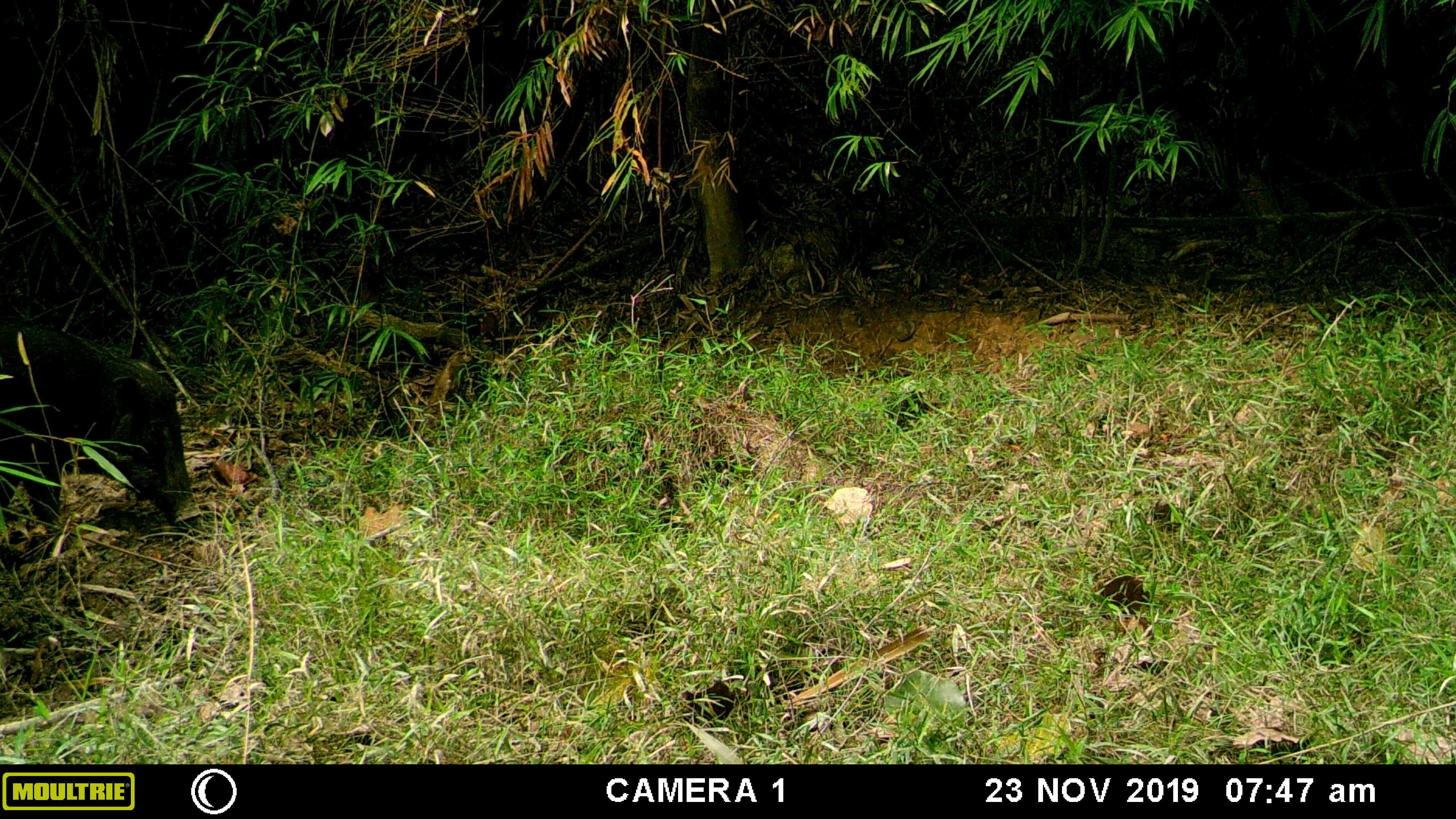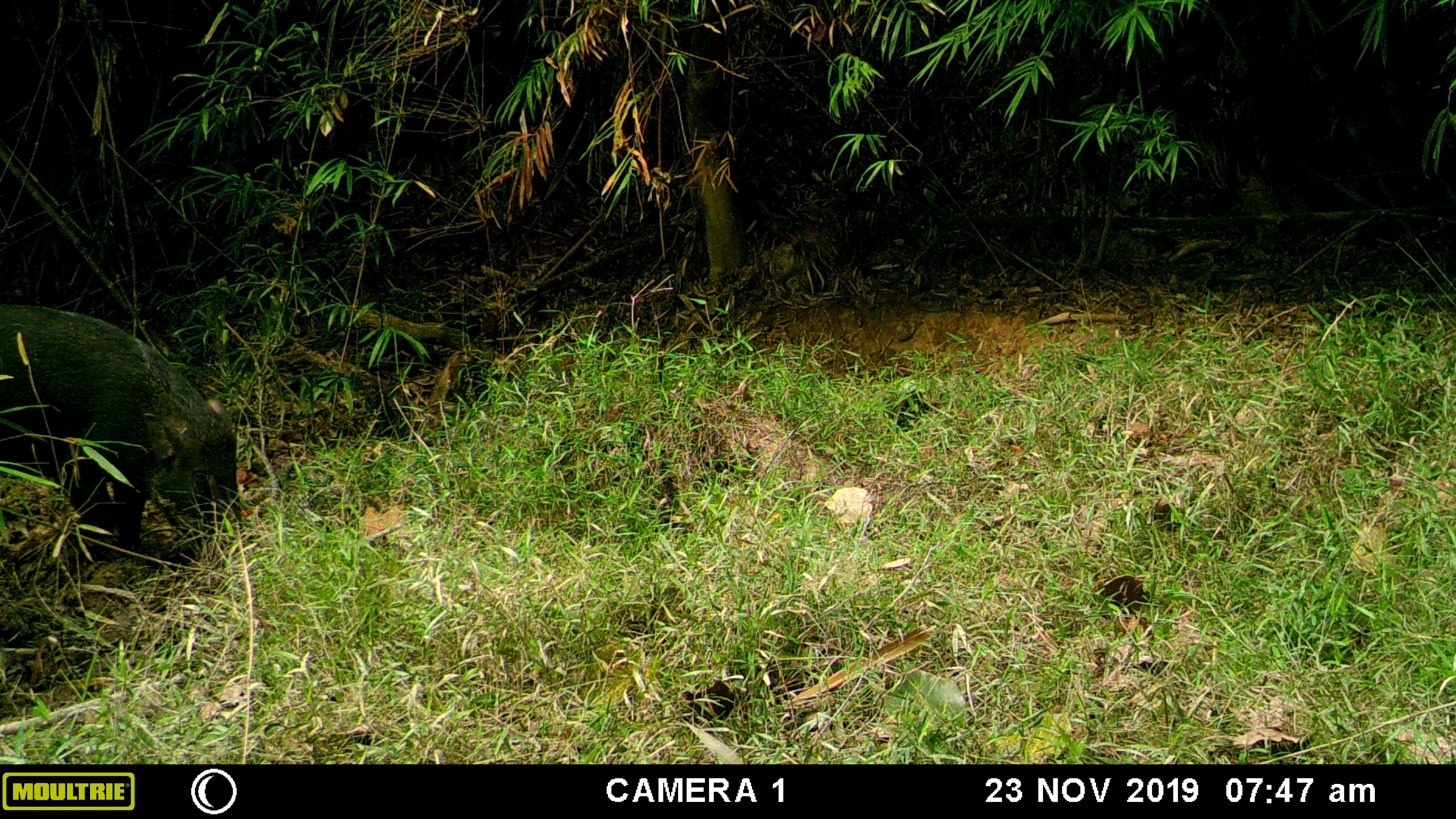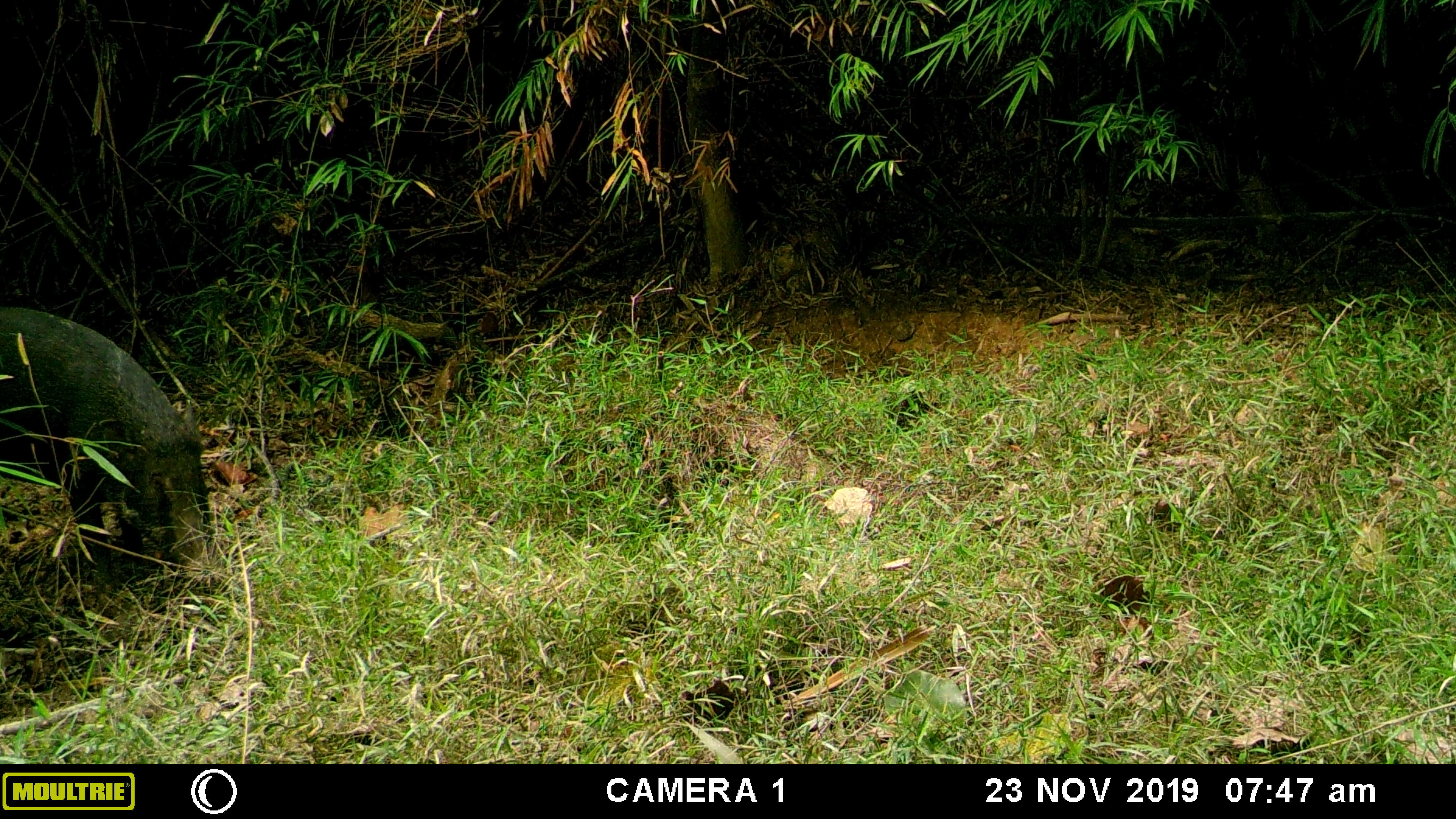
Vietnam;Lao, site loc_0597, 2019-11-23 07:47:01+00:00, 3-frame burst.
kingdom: Animalia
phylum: Chordata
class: Mammalia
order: Artiodactyla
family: Suidae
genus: Sus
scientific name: Sus scrofa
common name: eurasian wild pig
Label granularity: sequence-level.